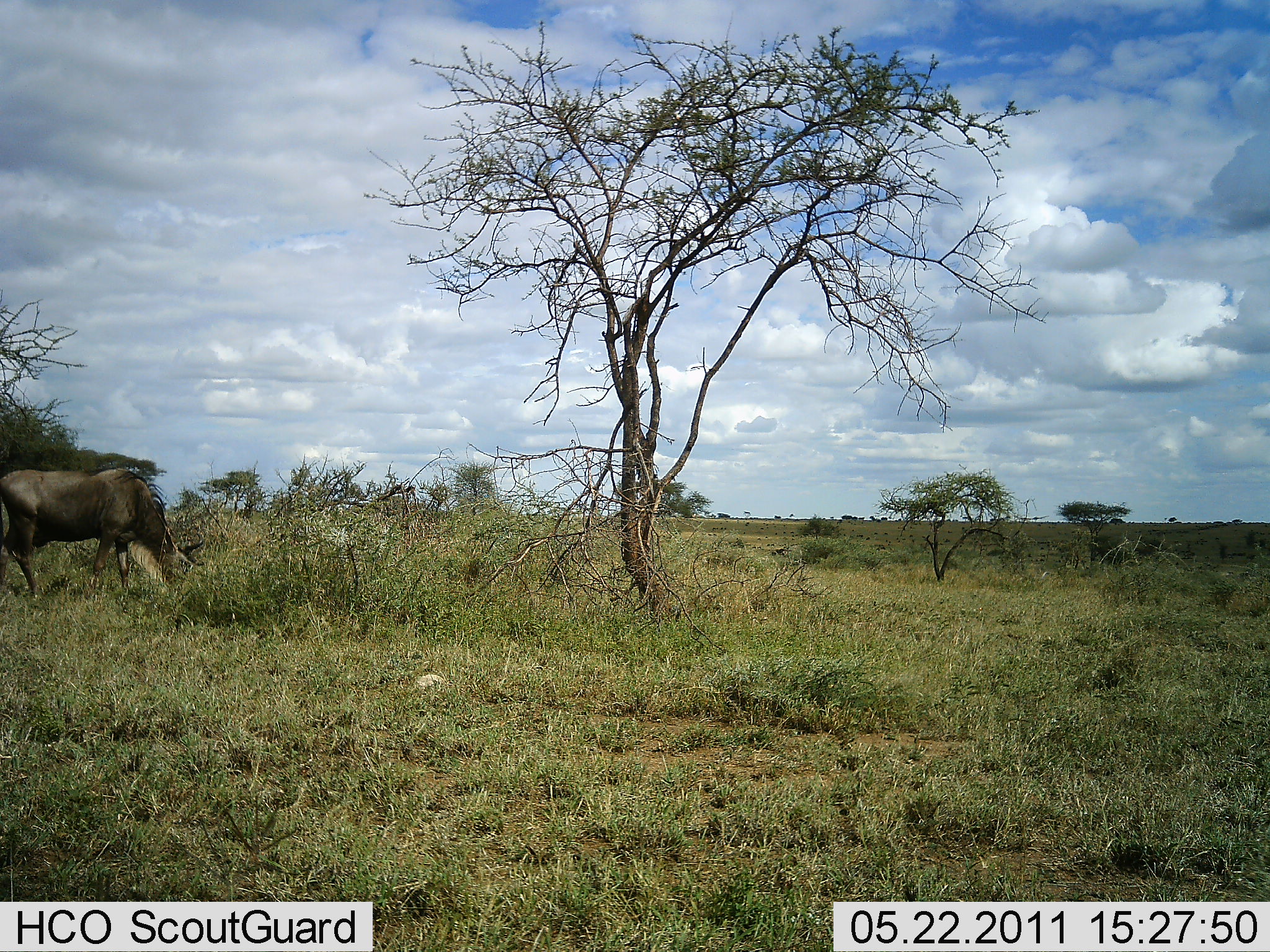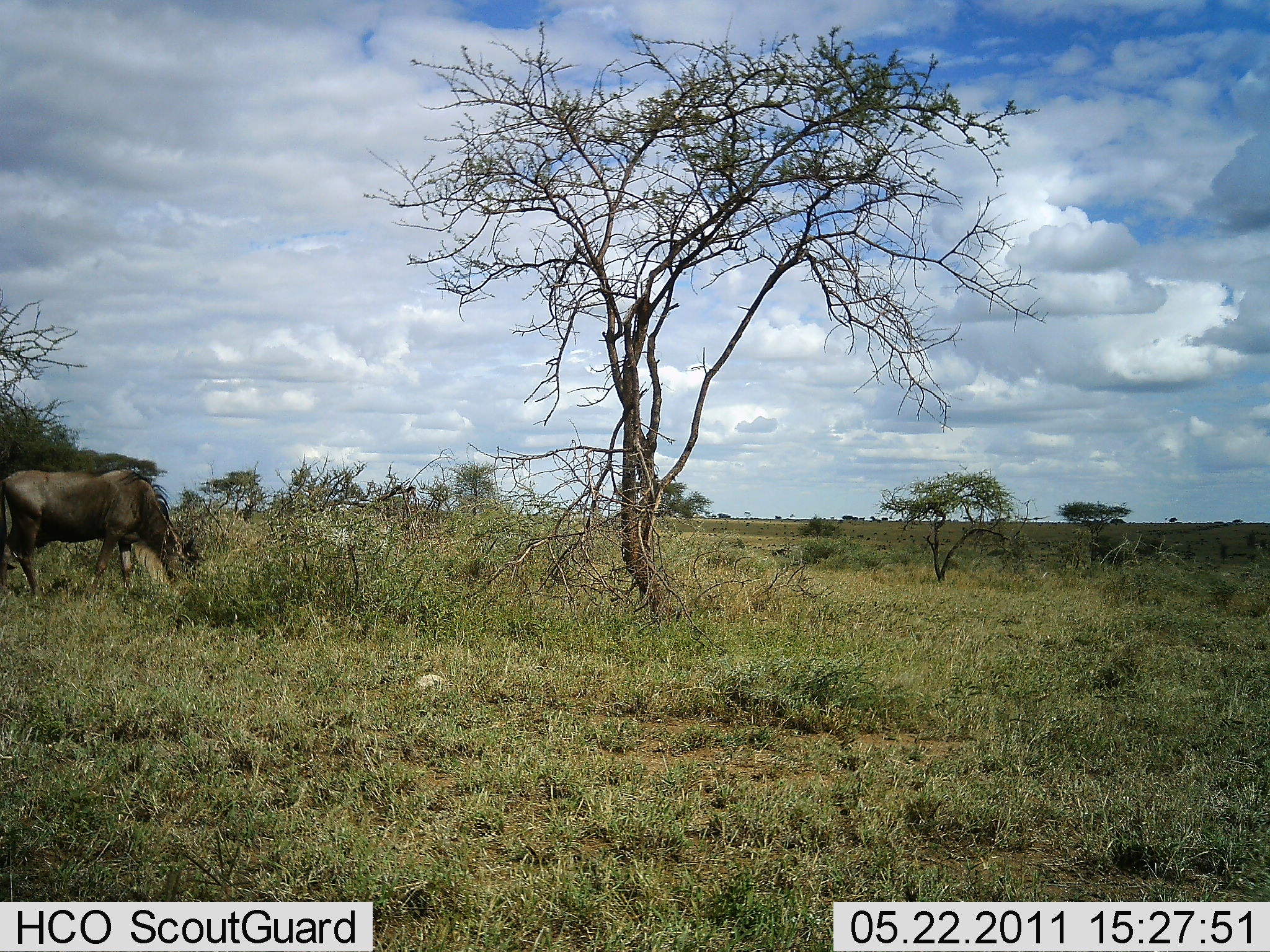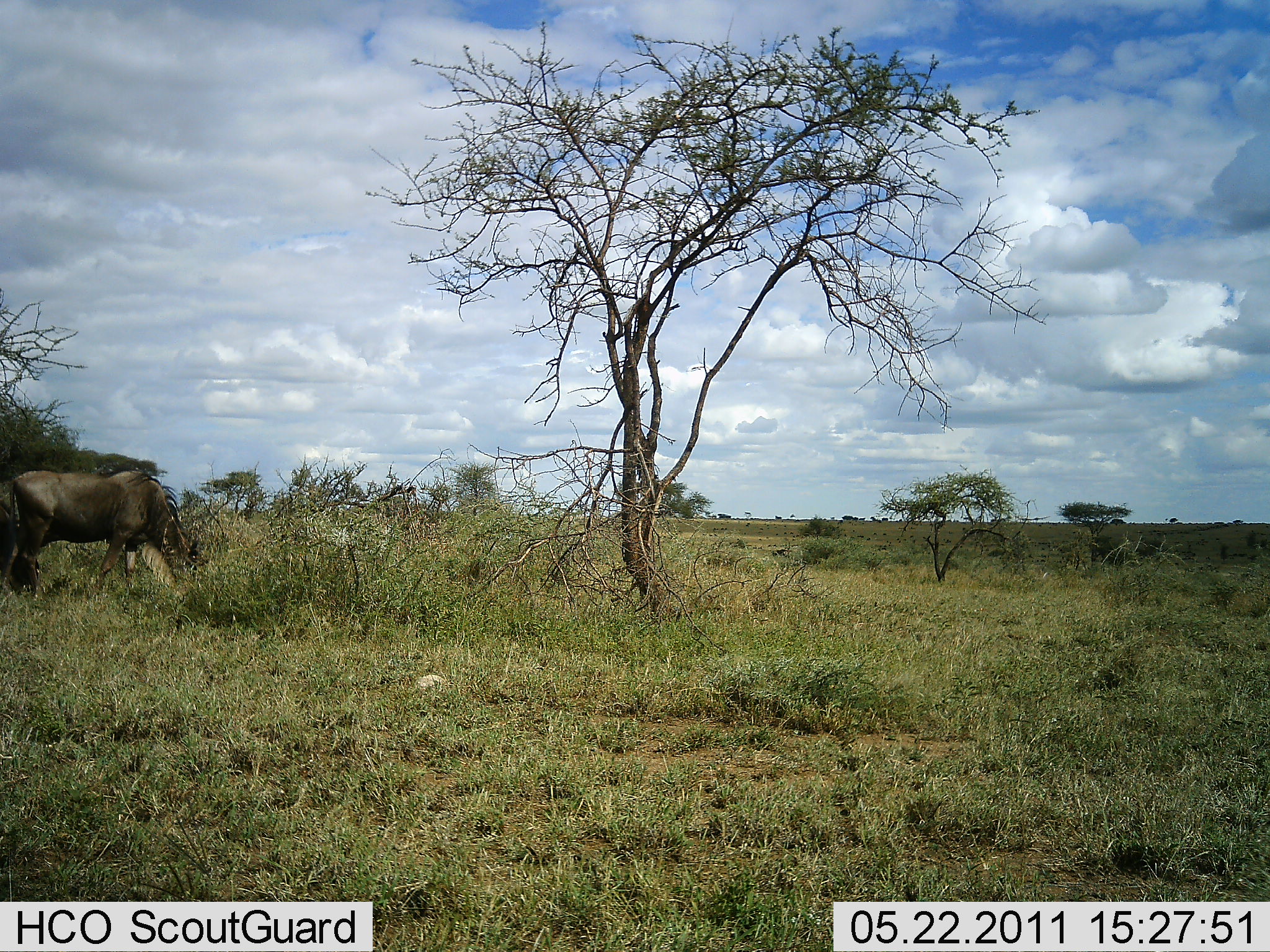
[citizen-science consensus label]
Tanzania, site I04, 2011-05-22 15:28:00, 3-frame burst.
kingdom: Animalia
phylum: Chordata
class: Mammalia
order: Artiodactyla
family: Bovidae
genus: Connochaetes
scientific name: Connochaetes taurinus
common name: blue wildebeest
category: wildebeest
Wildebeest (blue wildebeest) (Connochaetes taurinus), count 1. Behavior (volunteer vote fractions): standing 8%, resting 0%, moving 0%, interacting 0%. Young present (vote fraction): 0%. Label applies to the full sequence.